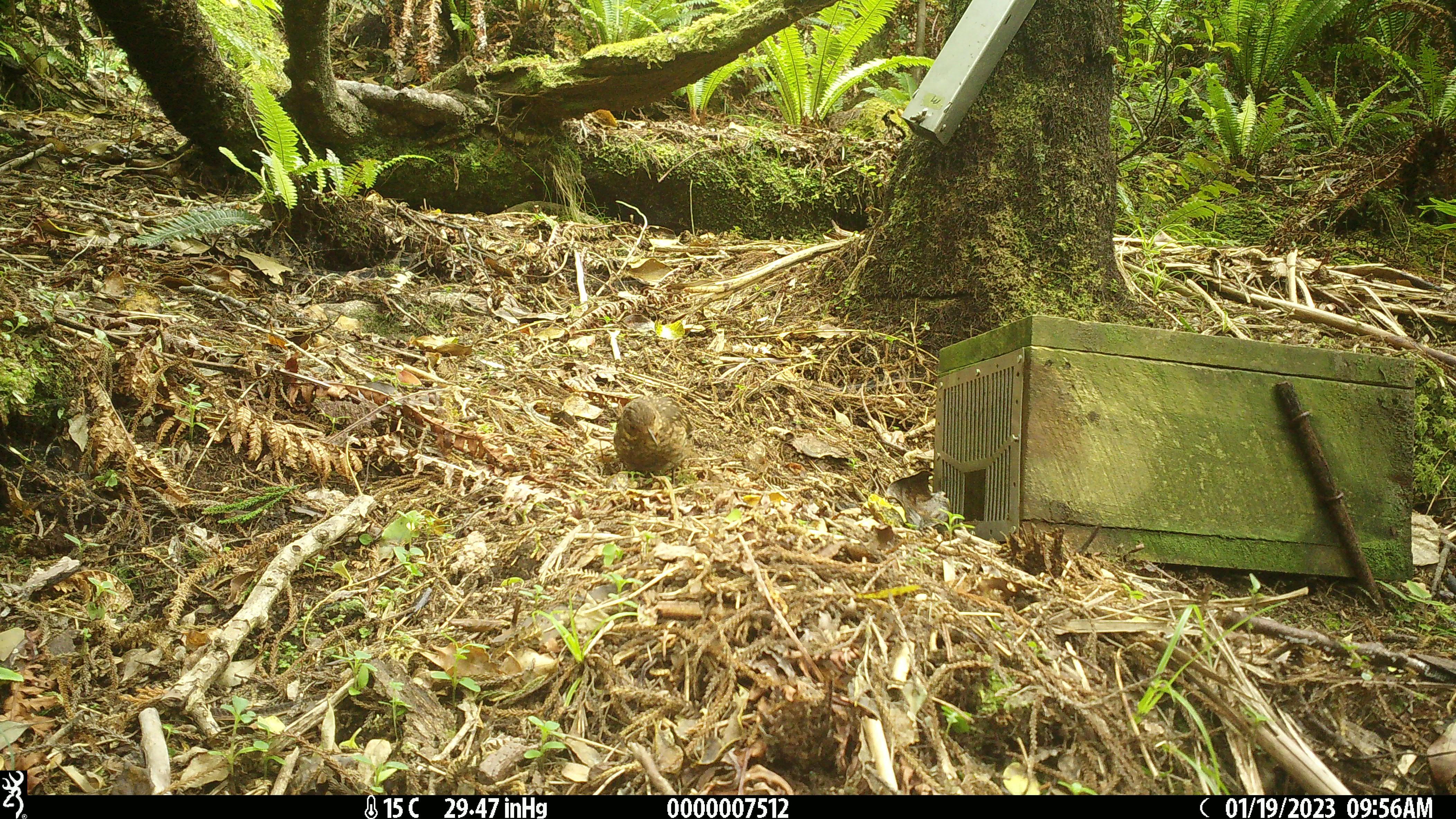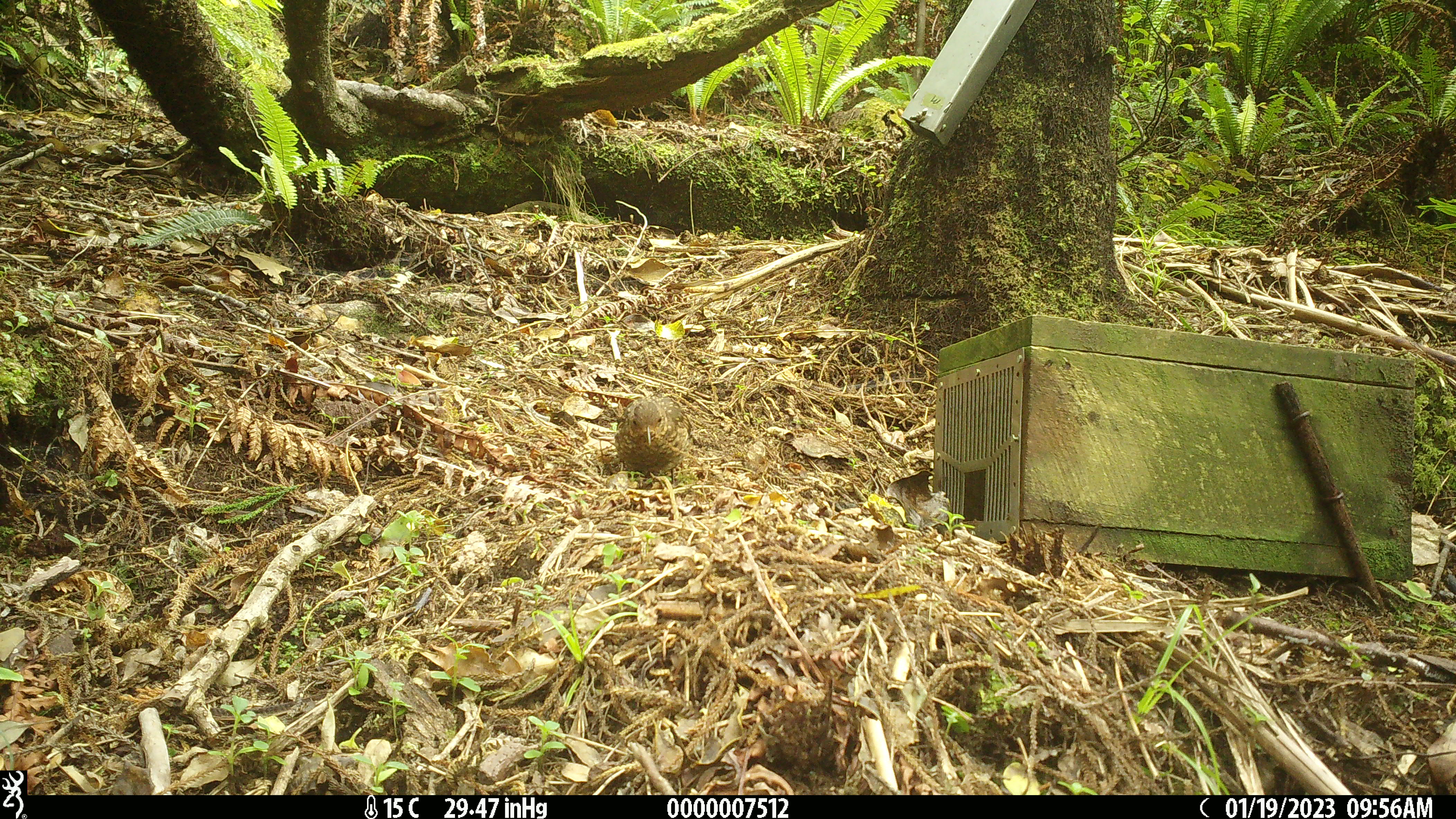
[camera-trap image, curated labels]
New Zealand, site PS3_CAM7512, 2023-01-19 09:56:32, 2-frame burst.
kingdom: Animalia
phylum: Chordata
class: Aves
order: Passeriformes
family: Turdidae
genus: Turdus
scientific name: Turdus merula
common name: eurasian blackbird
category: blackbird